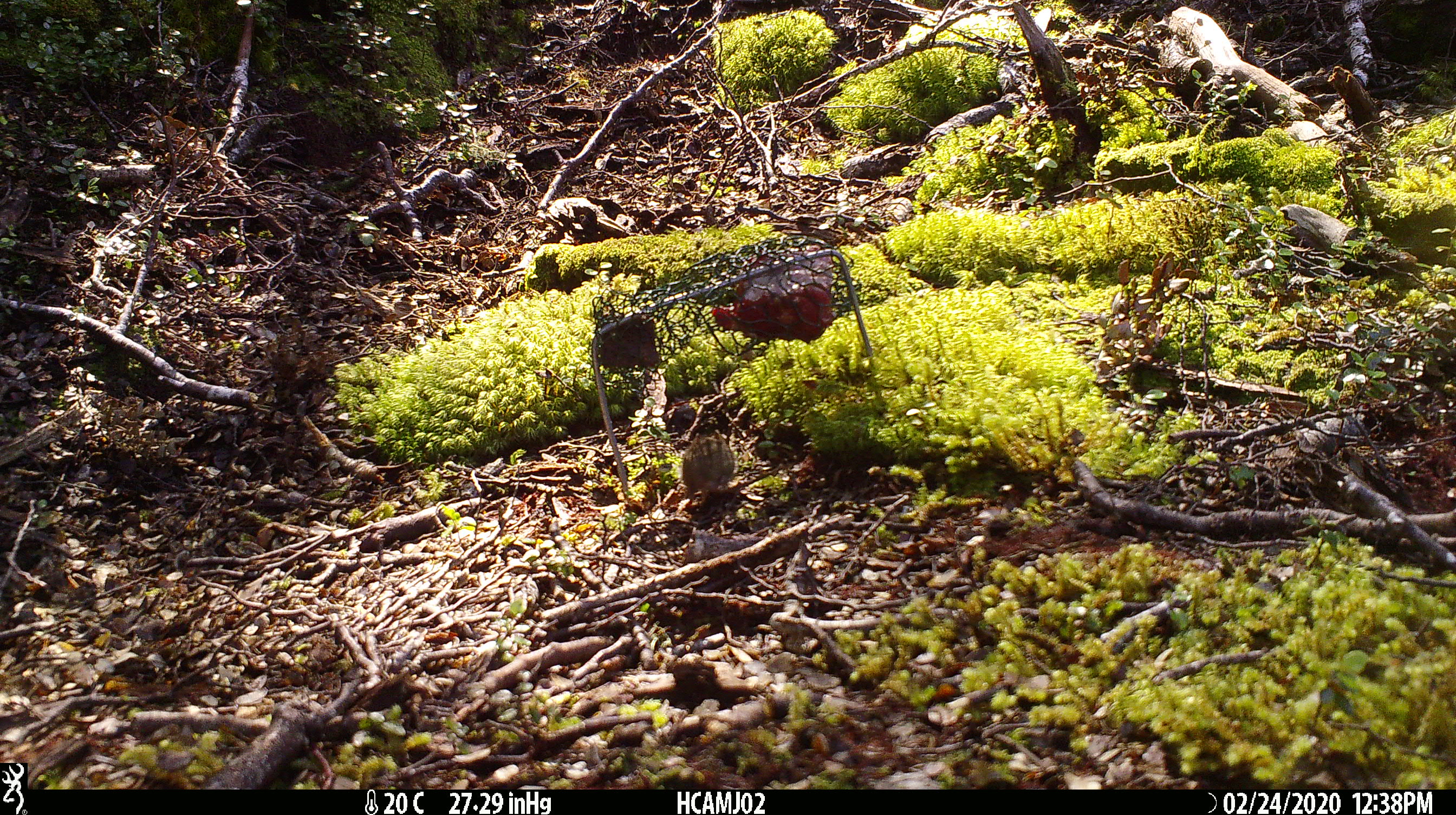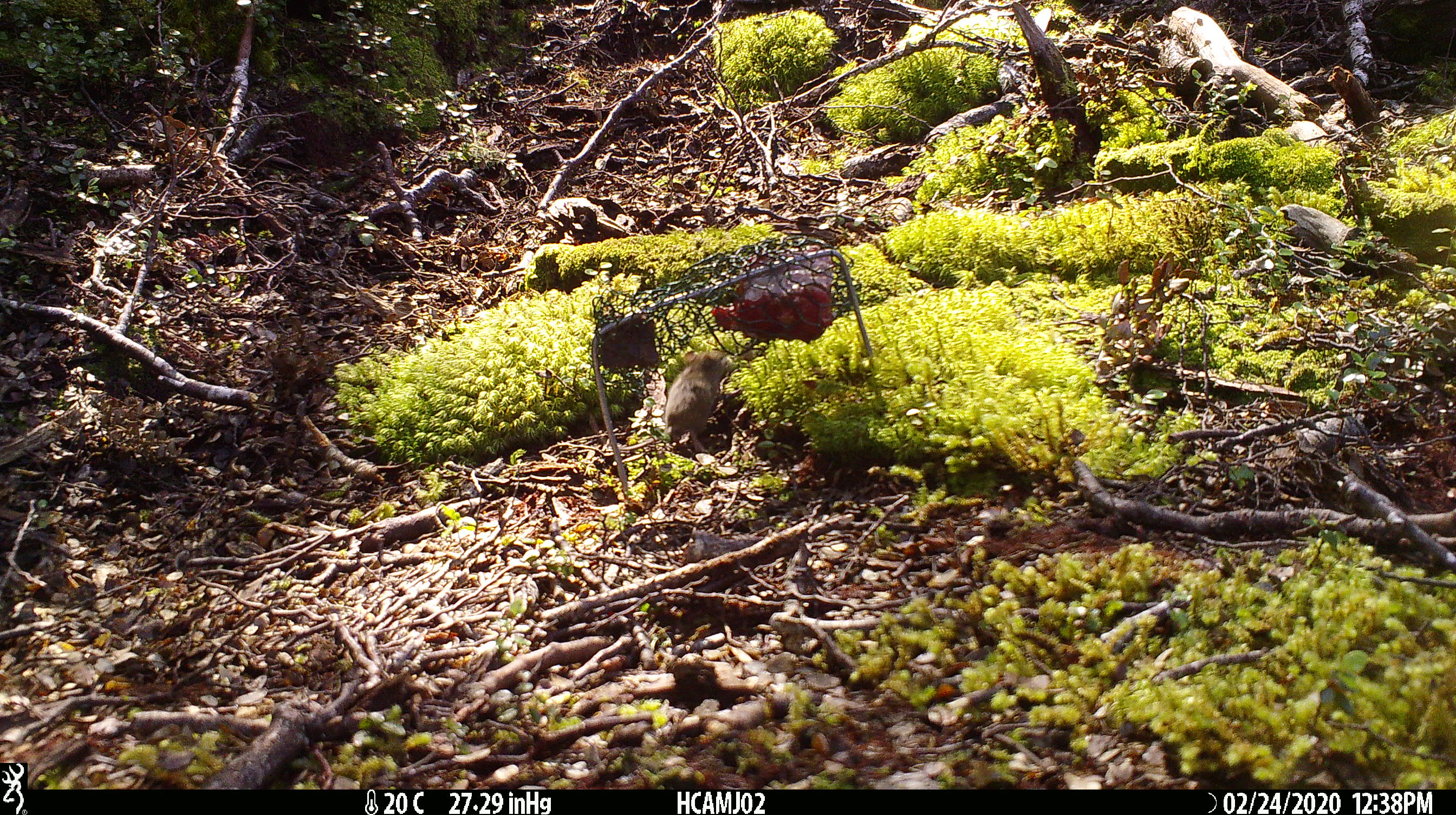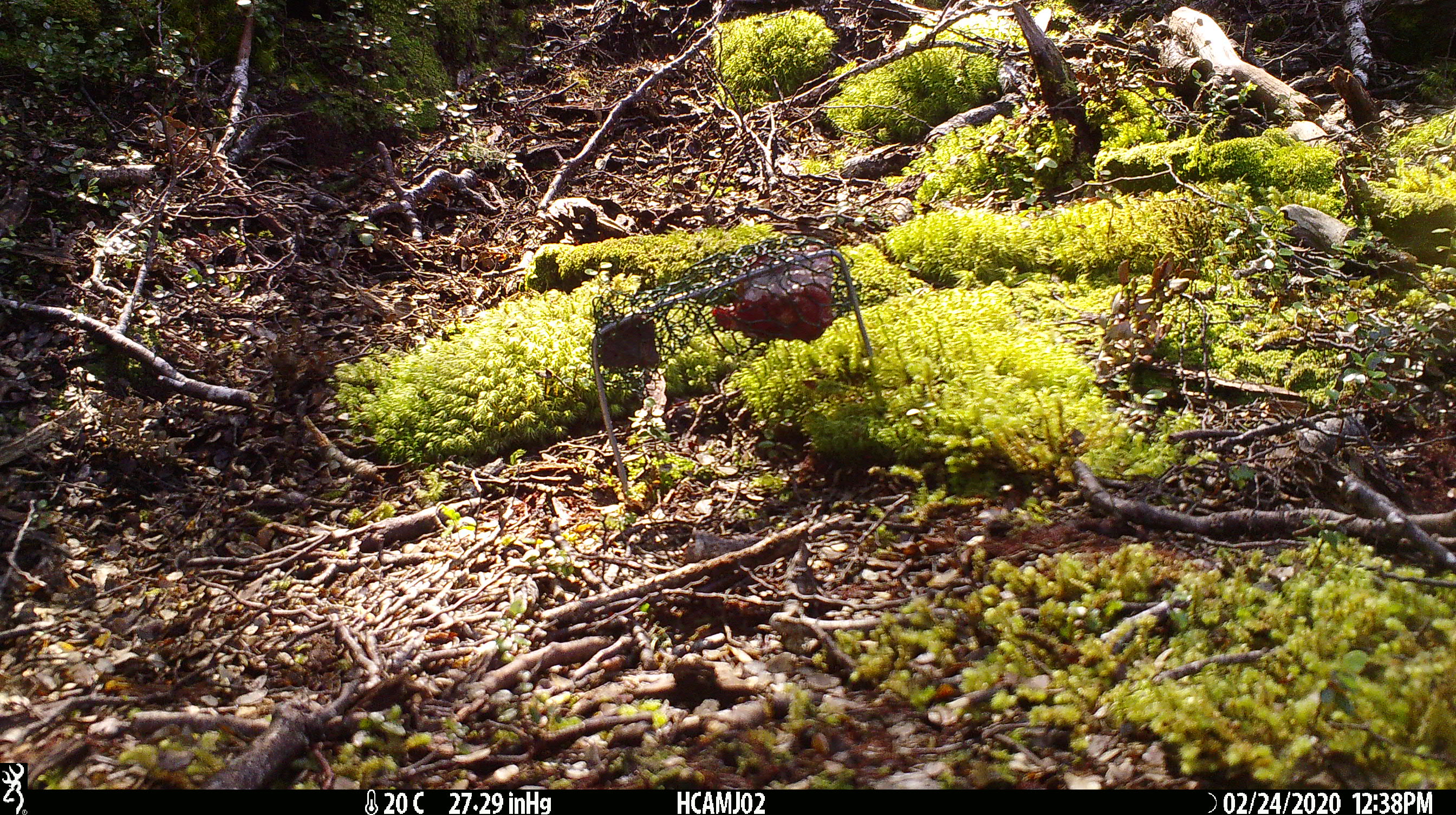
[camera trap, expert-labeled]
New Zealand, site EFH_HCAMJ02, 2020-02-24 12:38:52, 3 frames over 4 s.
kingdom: Animalia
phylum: Chordata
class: Mammalia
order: Rodentia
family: Muridae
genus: Mus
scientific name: Mus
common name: mouse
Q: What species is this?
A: Mouse (Mus).